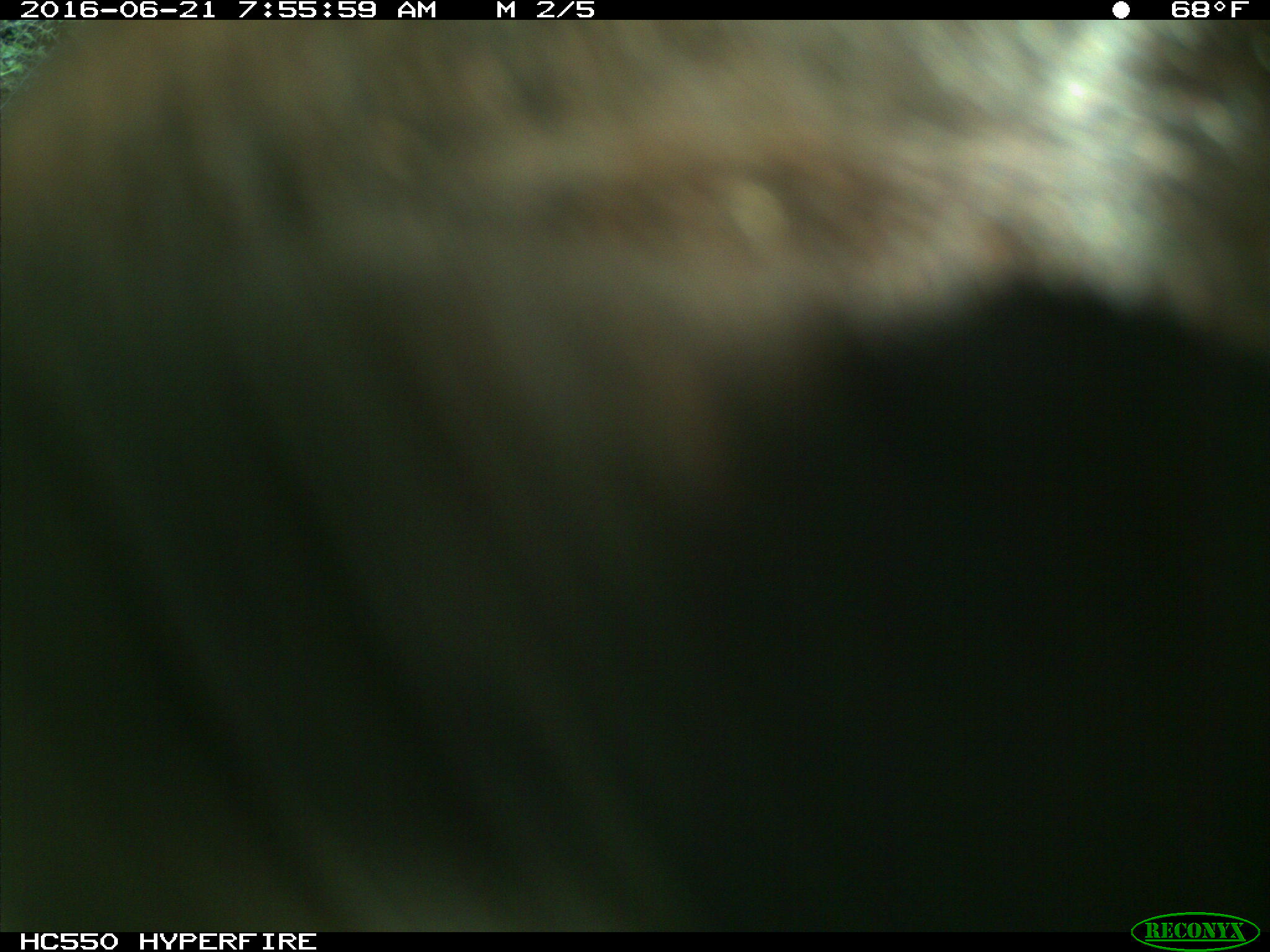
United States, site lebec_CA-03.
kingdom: Animalia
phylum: Chordata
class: Mammalia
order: Artiodactyla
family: Bovidae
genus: Bos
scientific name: Bos taurus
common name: domestic cow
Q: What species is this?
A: Bos taurus (domestic cow).